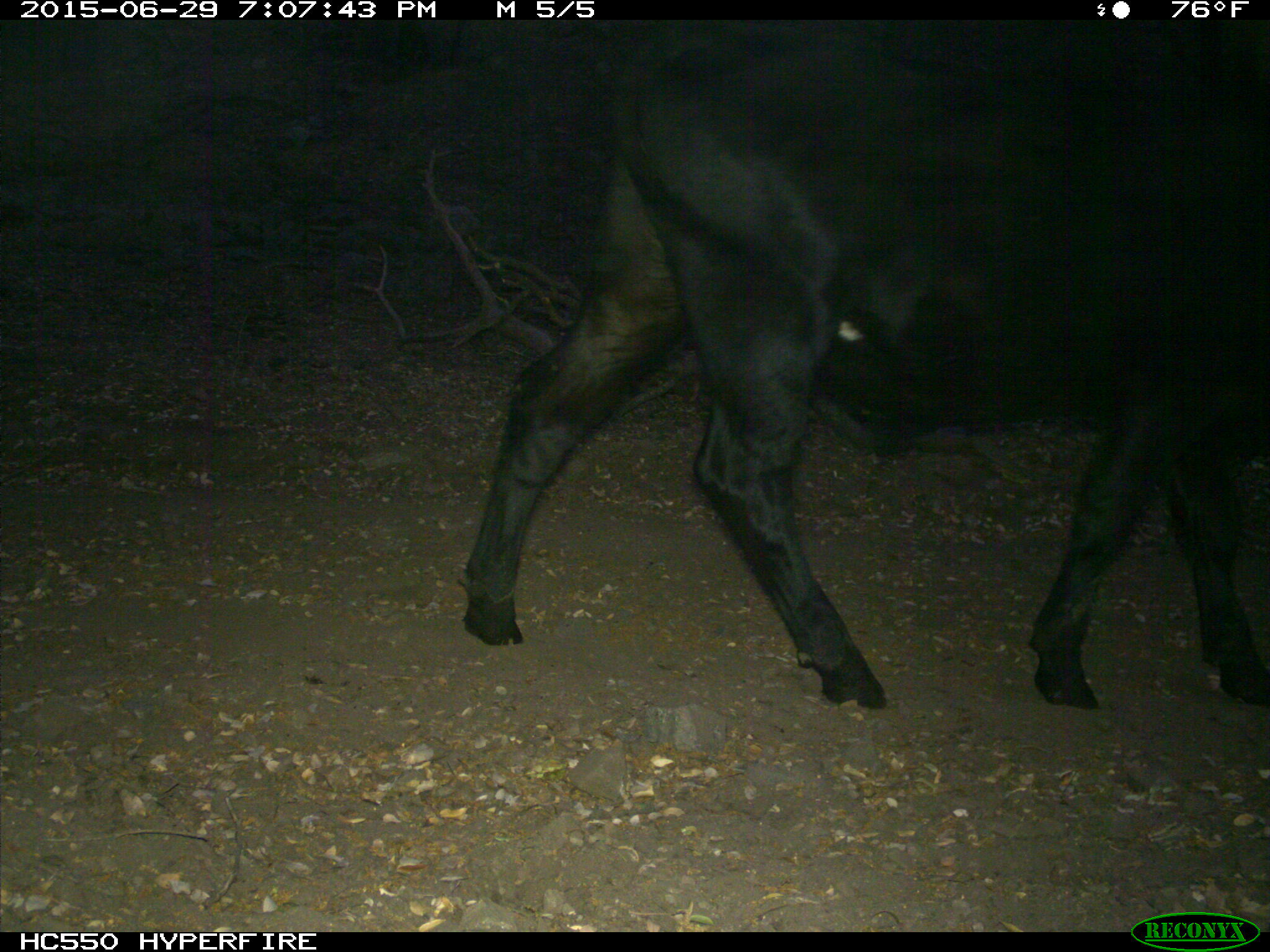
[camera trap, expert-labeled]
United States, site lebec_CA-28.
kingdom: Animalia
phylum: Chordata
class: Mammalia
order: Artiodactyla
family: Bovidae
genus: Bos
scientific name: Bos taurus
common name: domestic cow